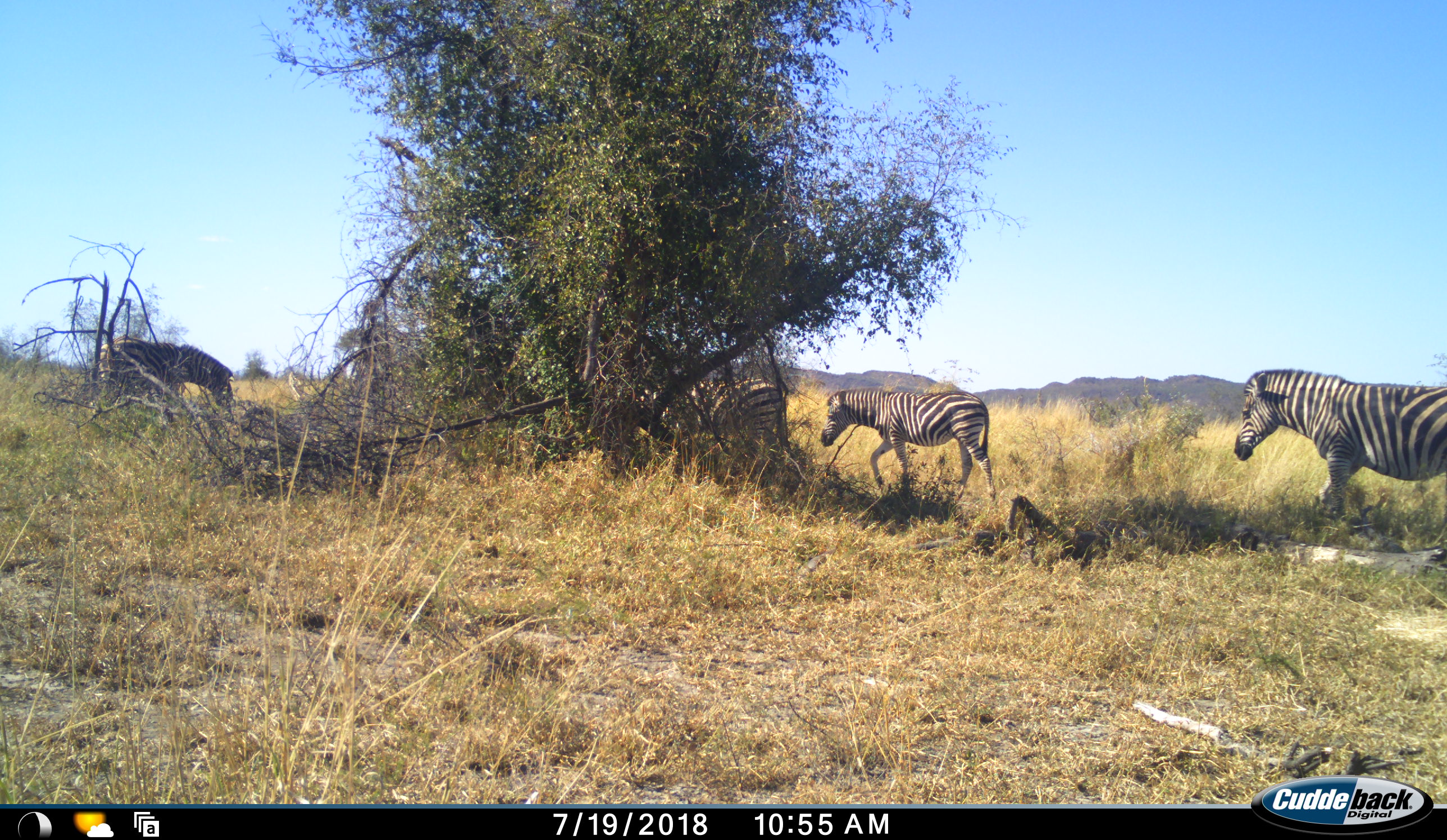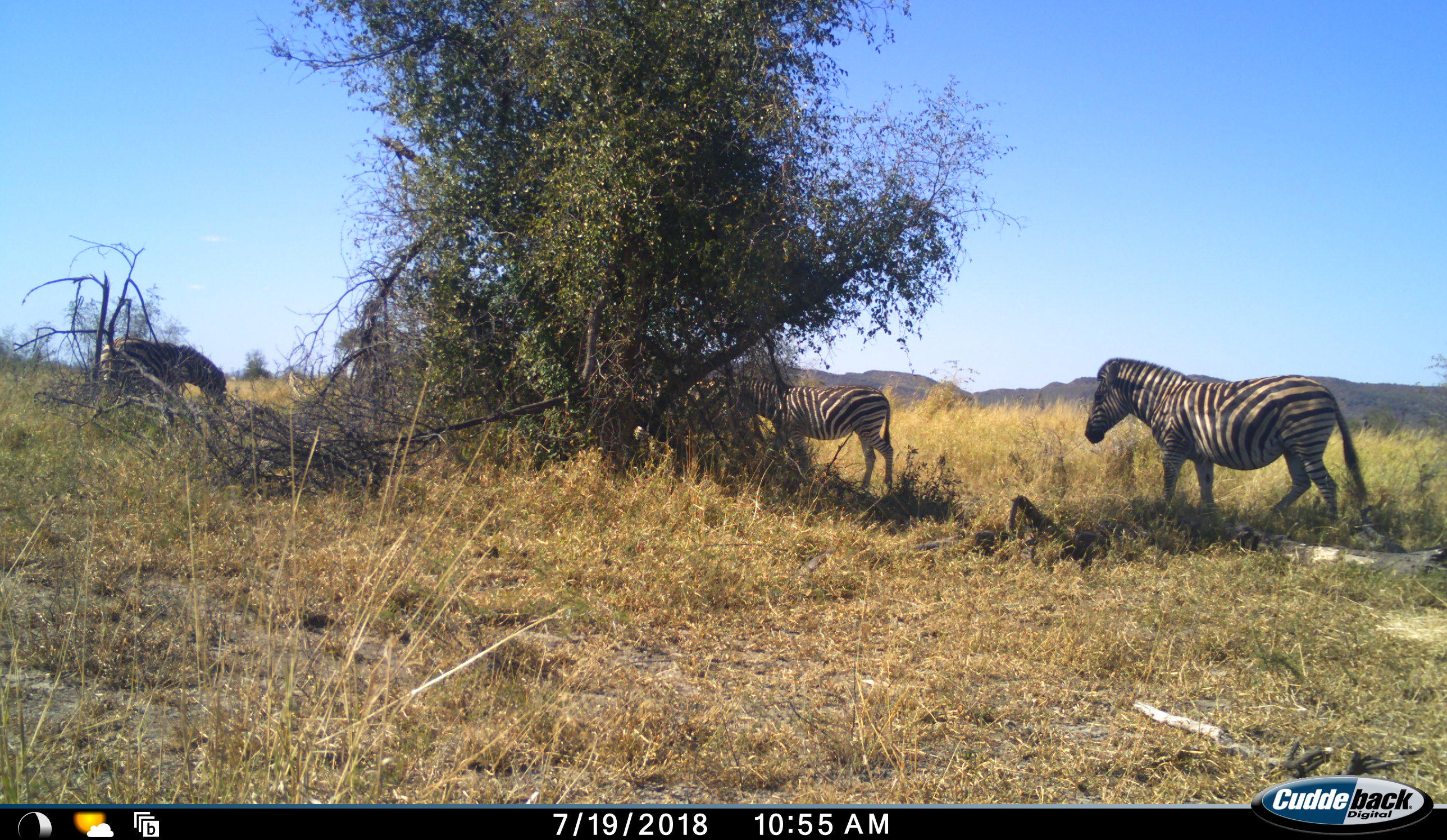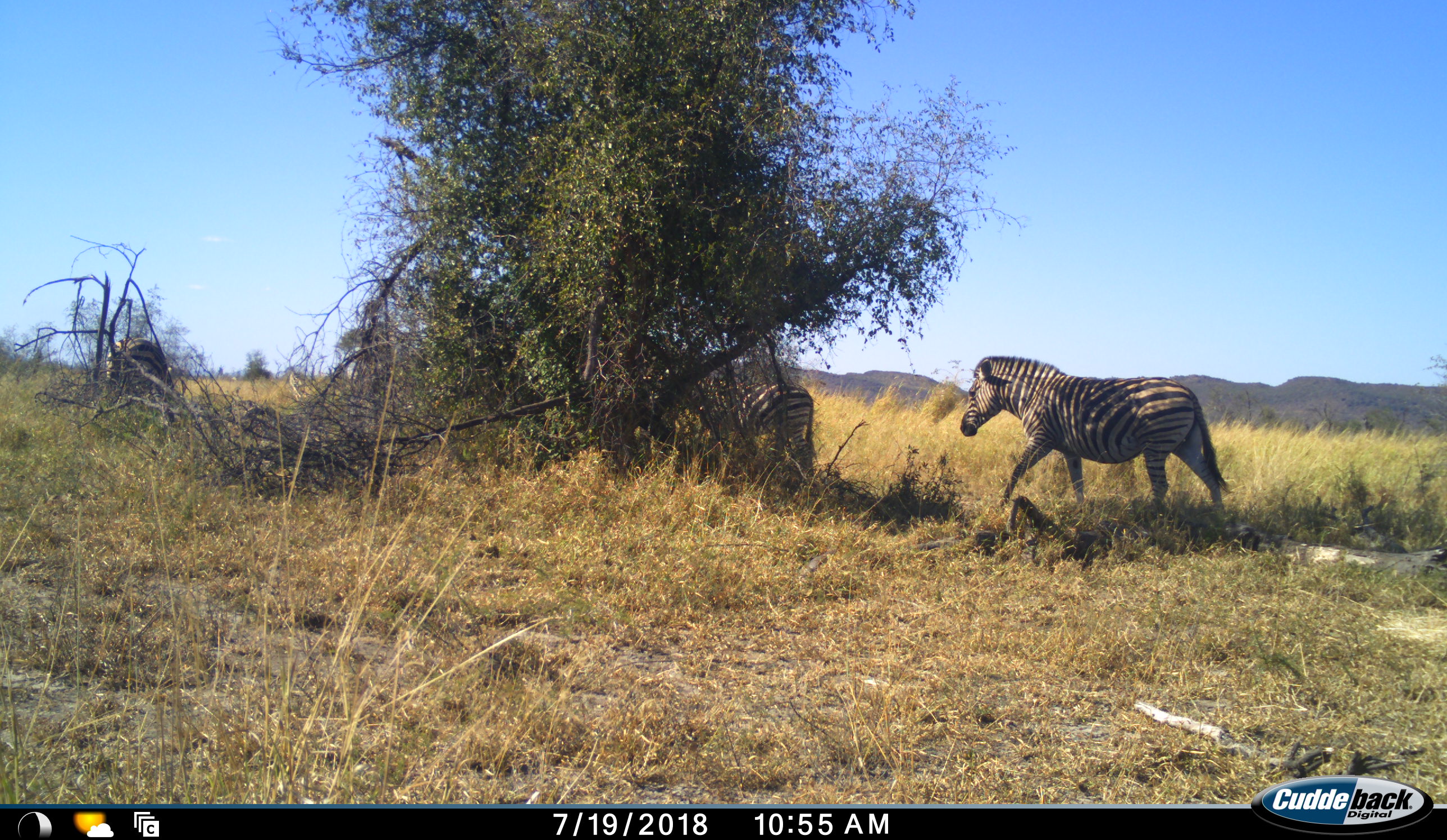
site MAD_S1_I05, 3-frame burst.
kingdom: Animalia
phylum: Chordata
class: Mammalia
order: Perissodactyla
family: Equidae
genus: Equus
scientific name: Equus quagga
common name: plains zebra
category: zebraplains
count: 4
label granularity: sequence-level